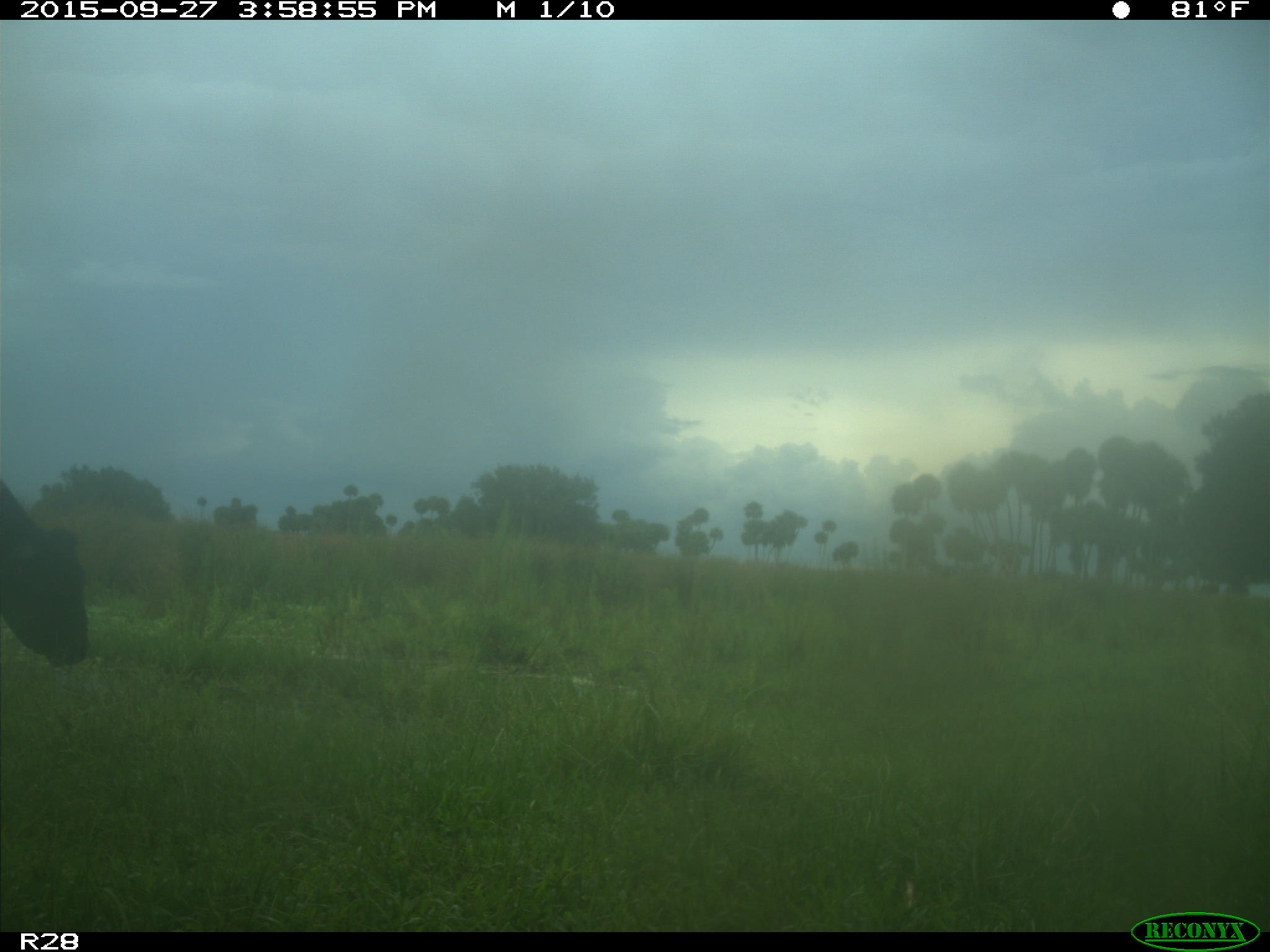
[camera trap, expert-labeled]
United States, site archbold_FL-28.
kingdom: Animalia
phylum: Chordata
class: Mammalia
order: Artiodactyla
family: Bovidae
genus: Bos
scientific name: Bos taurus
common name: domestic cow